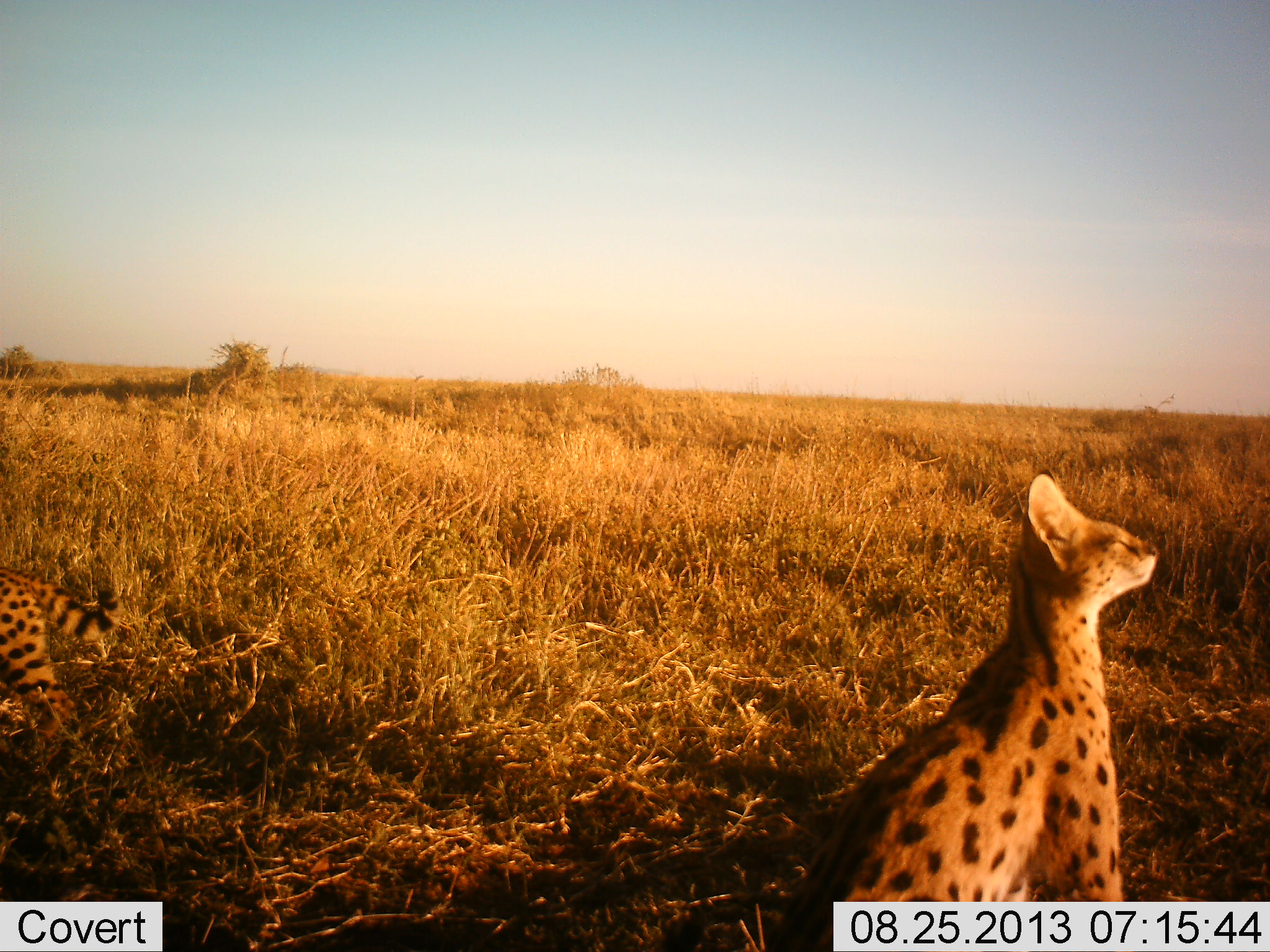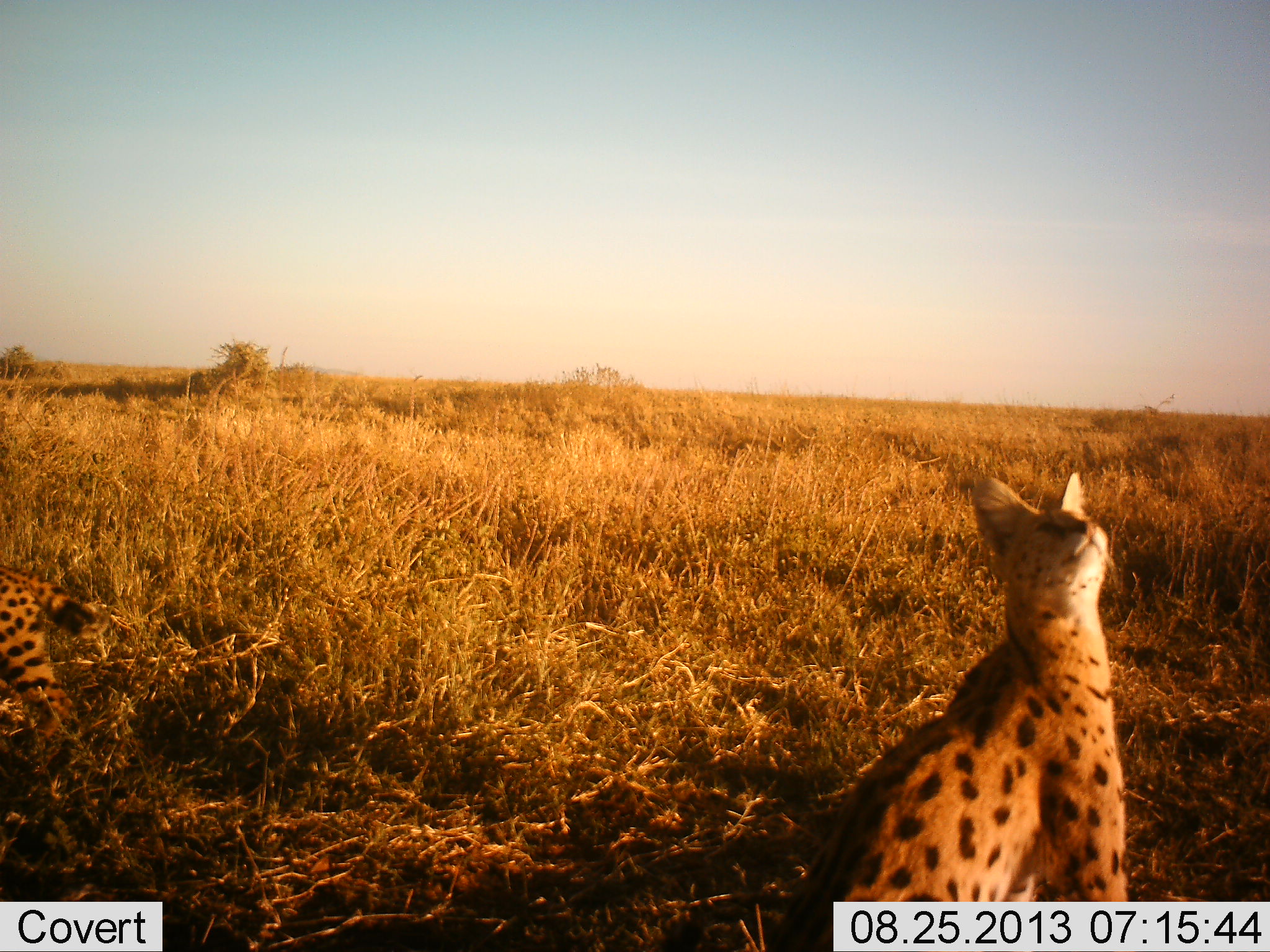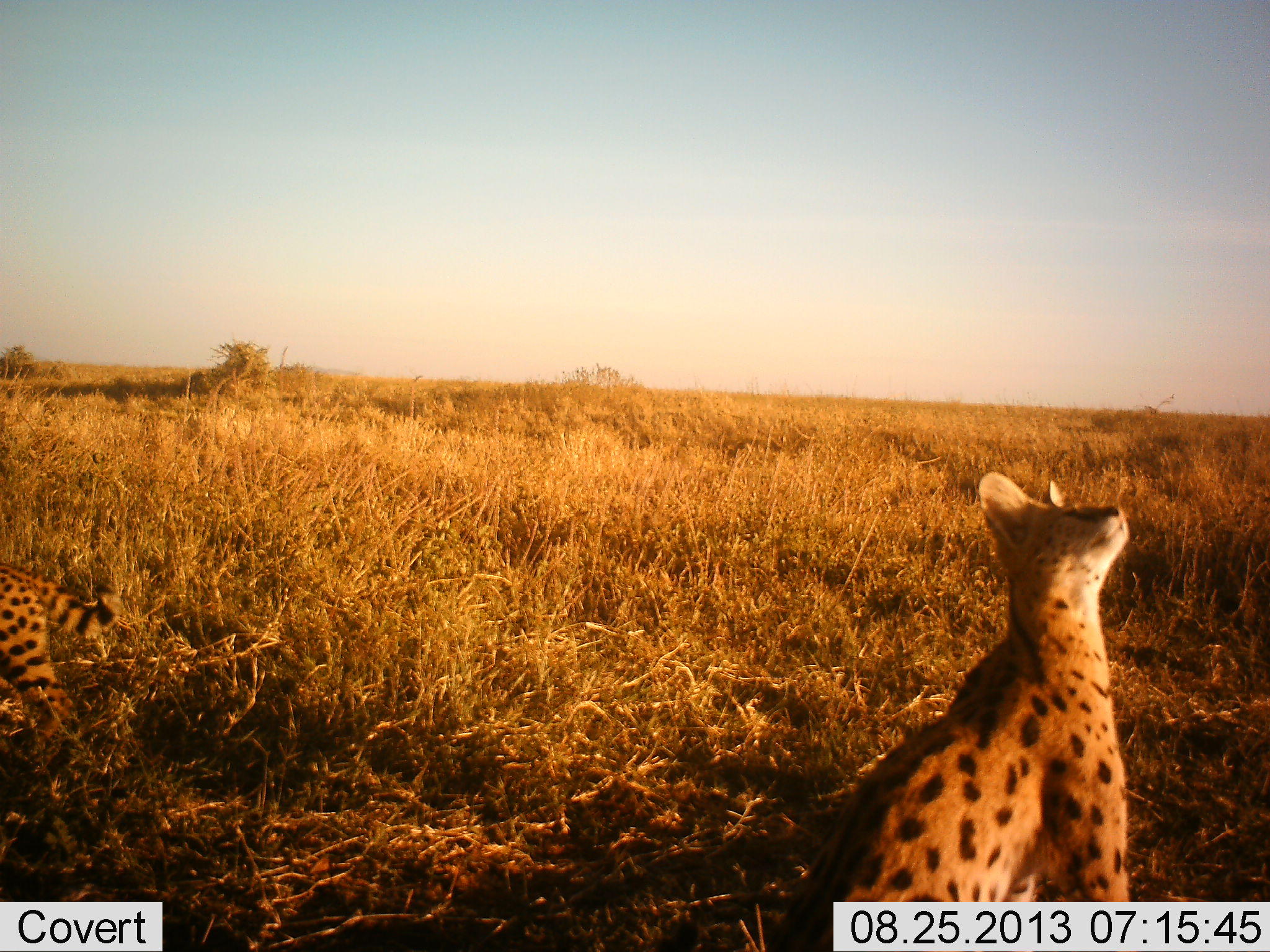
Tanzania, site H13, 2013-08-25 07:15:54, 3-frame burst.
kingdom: Animalia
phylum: Chordata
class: Mammalia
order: Carnivora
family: Felidae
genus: Leptailurus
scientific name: Leptailurus serval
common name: serval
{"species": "serval (Leptailurus serval)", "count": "2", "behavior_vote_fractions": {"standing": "71%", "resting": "43%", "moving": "14%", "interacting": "0%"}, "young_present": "0%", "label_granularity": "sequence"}